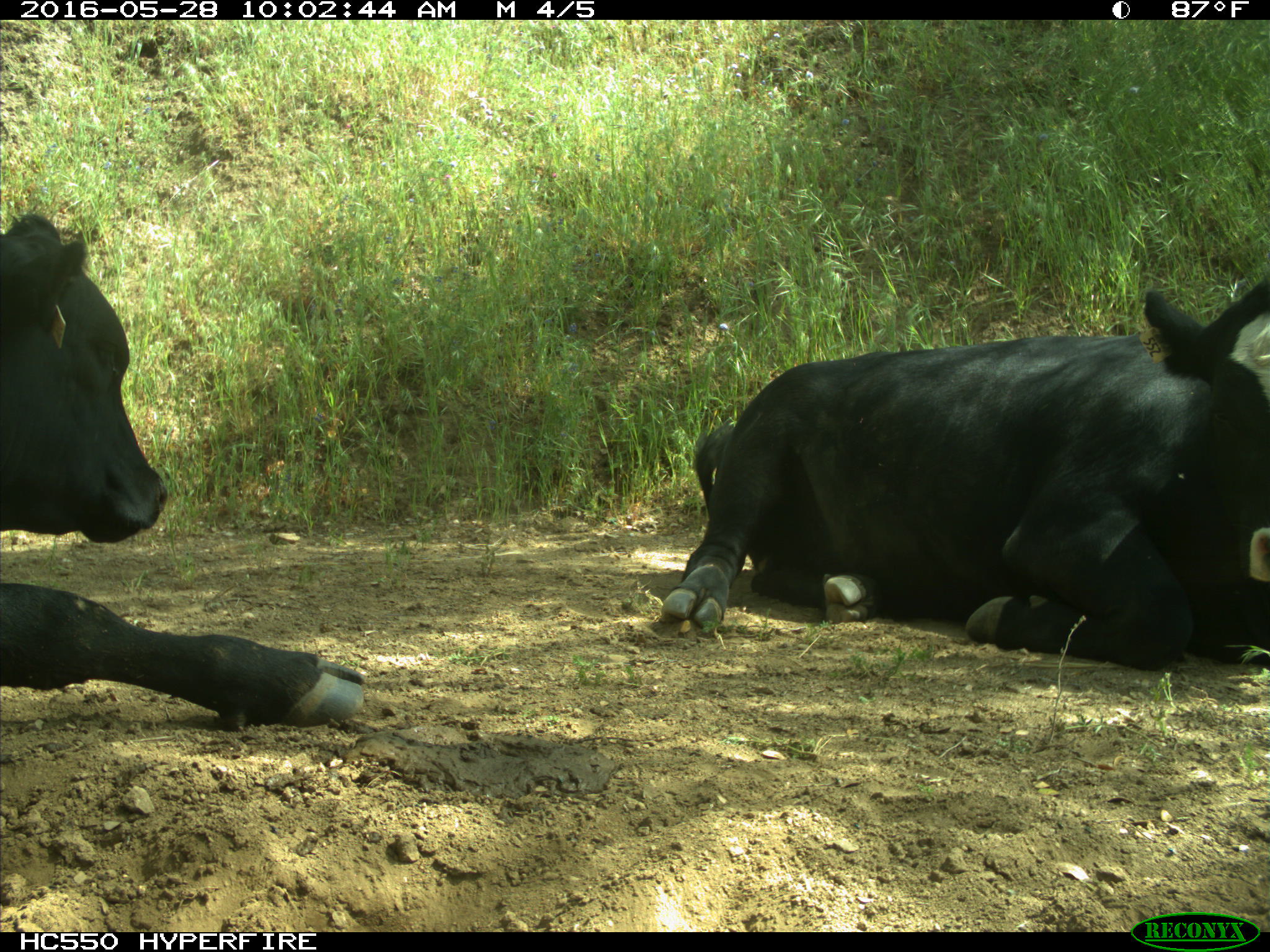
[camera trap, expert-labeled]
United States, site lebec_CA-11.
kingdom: Animalia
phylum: Chordata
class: Mammalia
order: Artiodactyla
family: Bovidae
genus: Bos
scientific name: Bos taurus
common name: domestic cow